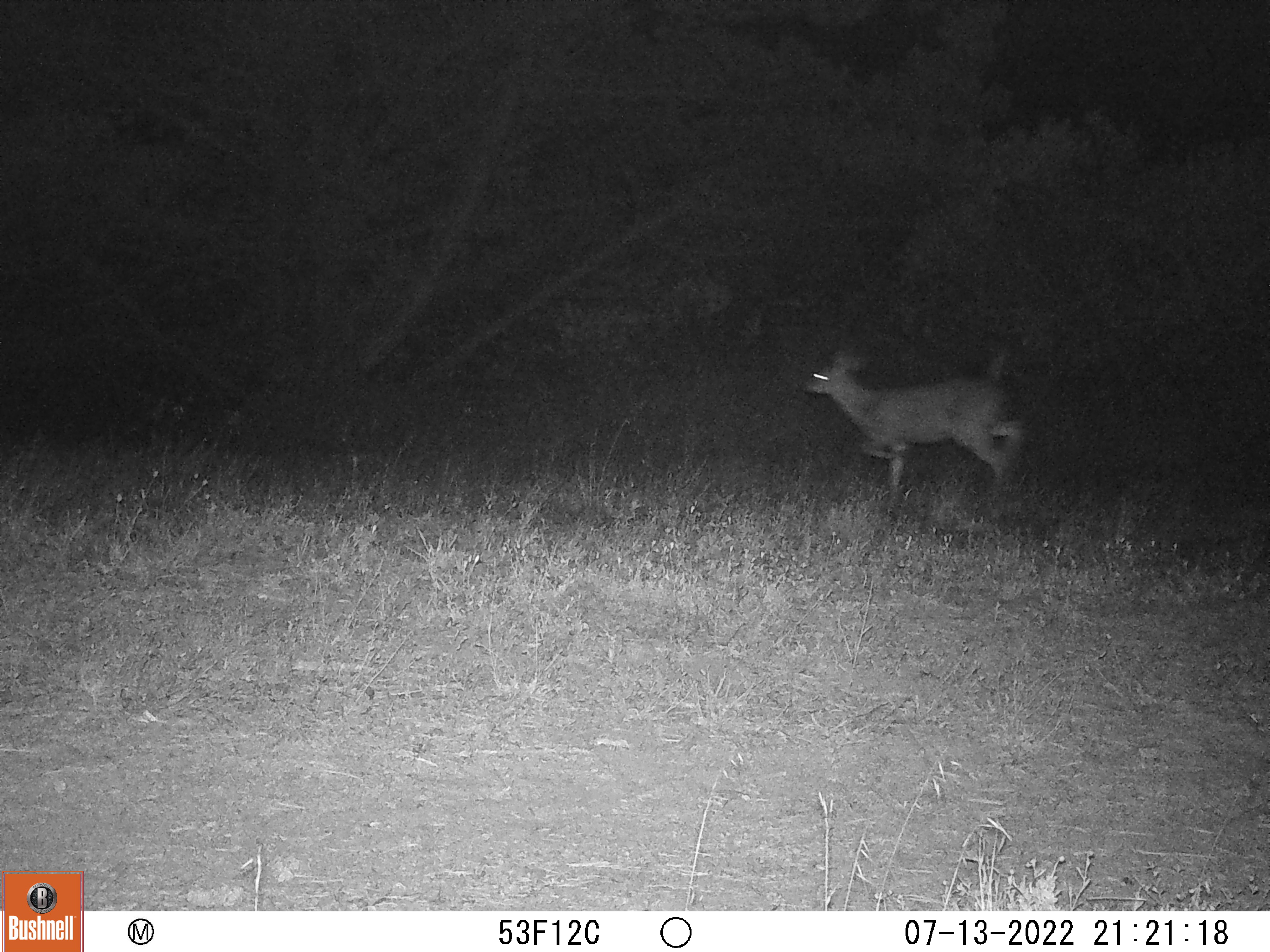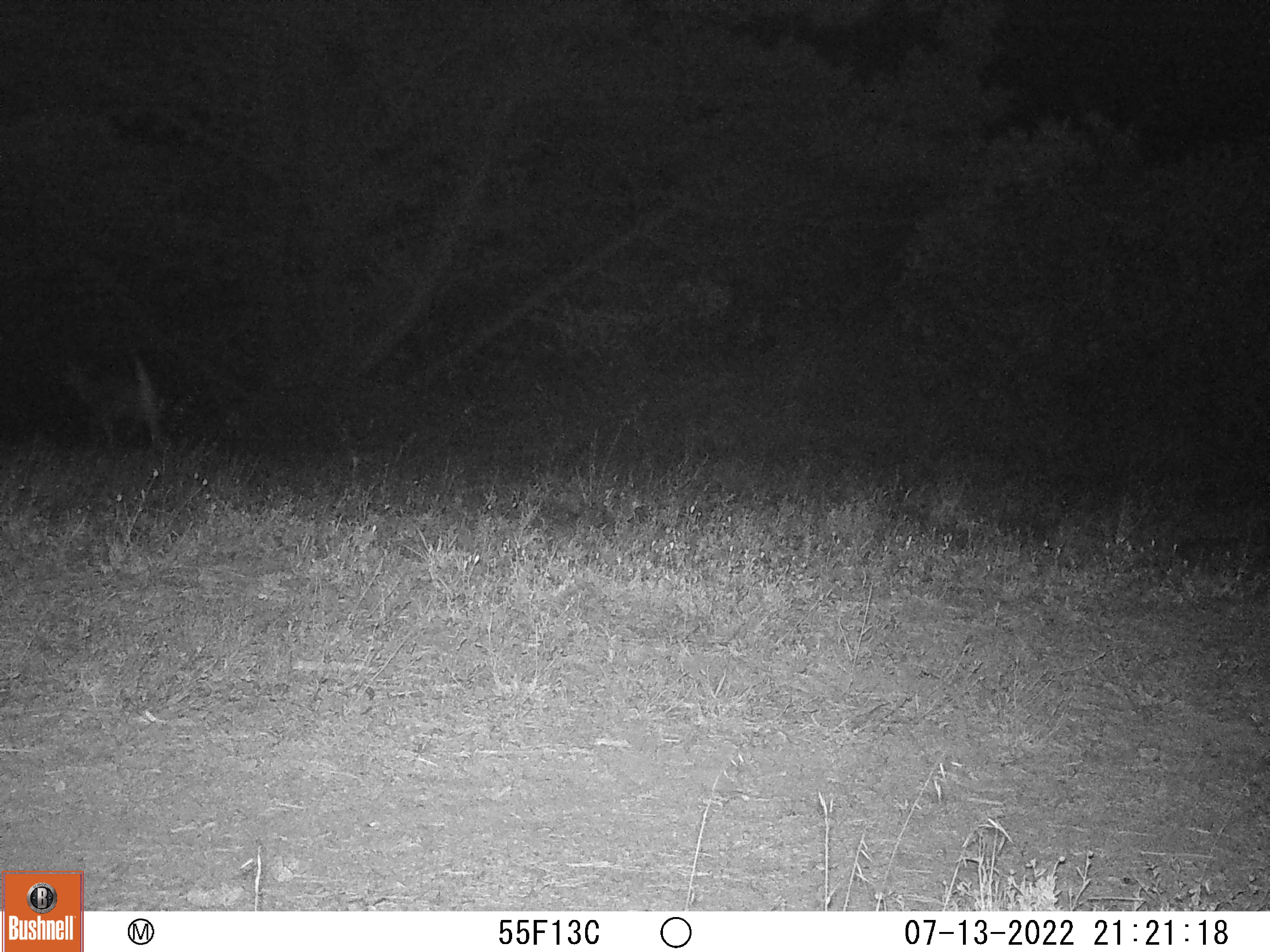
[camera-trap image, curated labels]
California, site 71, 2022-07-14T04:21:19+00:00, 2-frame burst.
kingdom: Animalia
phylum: Chordata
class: Mammalia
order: Artiodactyla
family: Cervidae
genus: Odocoileus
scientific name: Odocoileus hemionus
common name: mule deer